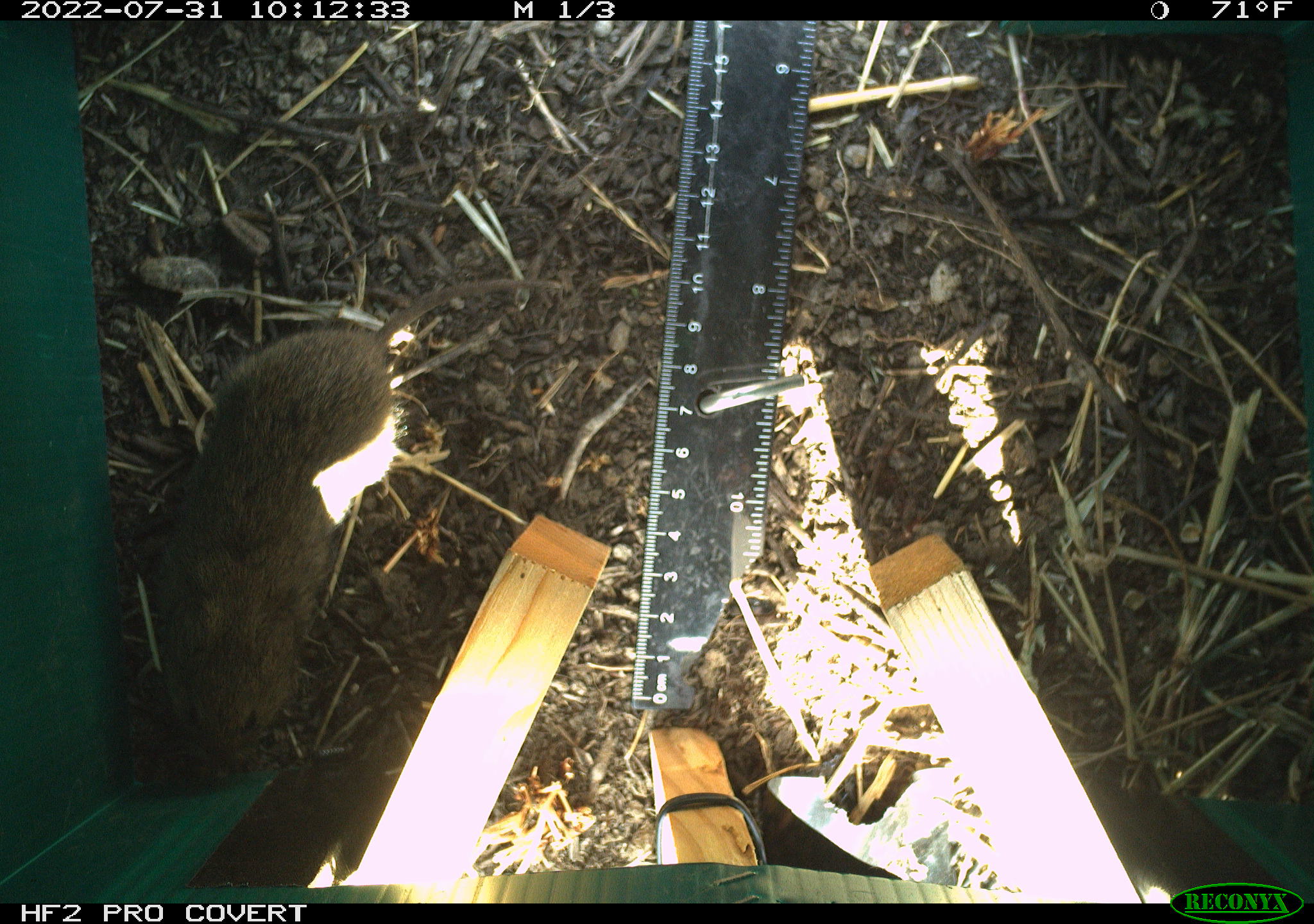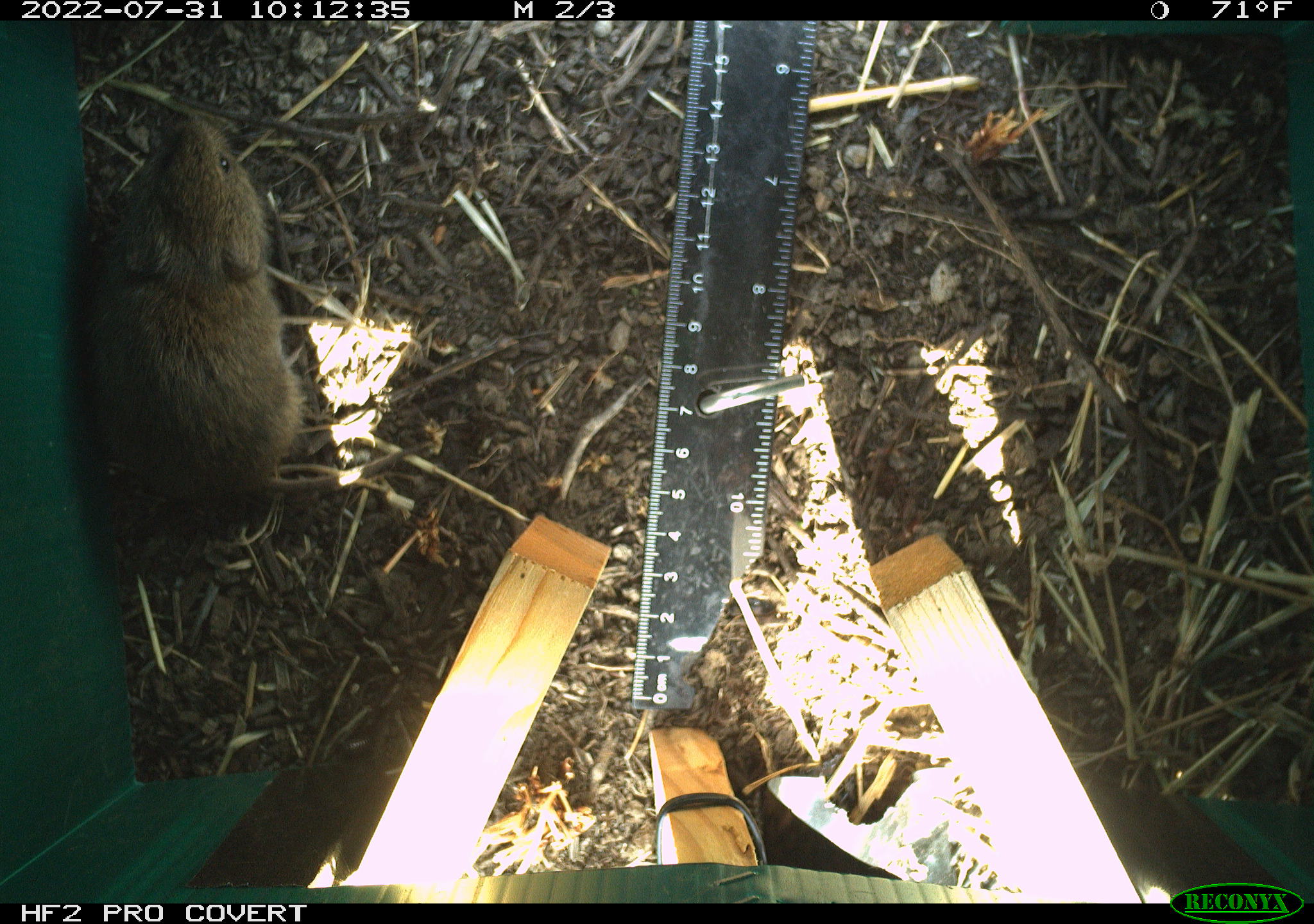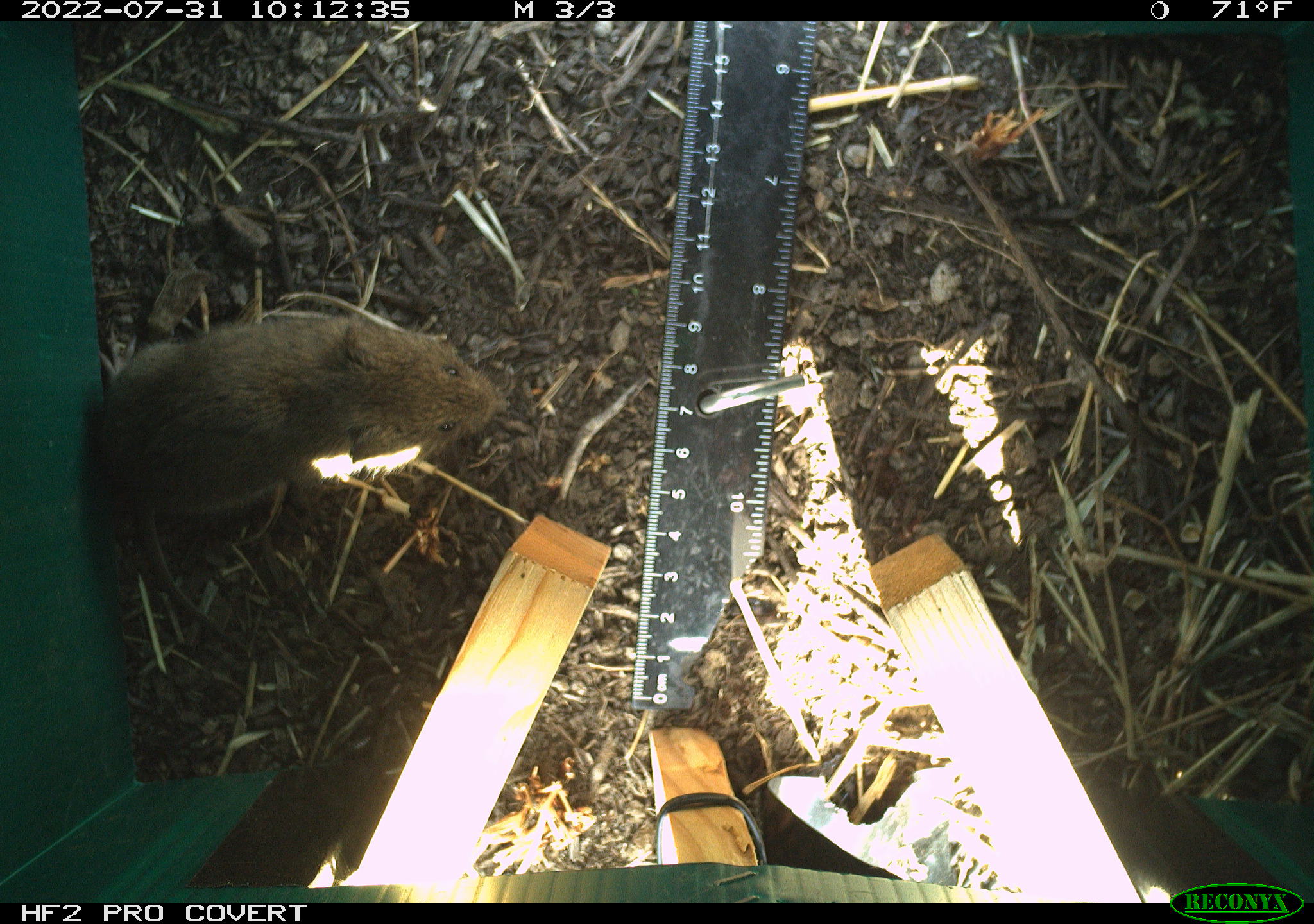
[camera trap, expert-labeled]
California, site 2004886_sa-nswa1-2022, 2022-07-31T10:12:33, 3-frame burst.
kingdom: Animalia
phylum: Chordata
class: Mammalia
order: Rodentia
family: Cricetidae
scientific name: Cricetidae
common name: hamsters, voles, lemmings, and allies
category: cricetidae family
Cricetidae family (hamsters, voles, lemmings, and allies) (Cricetidae).